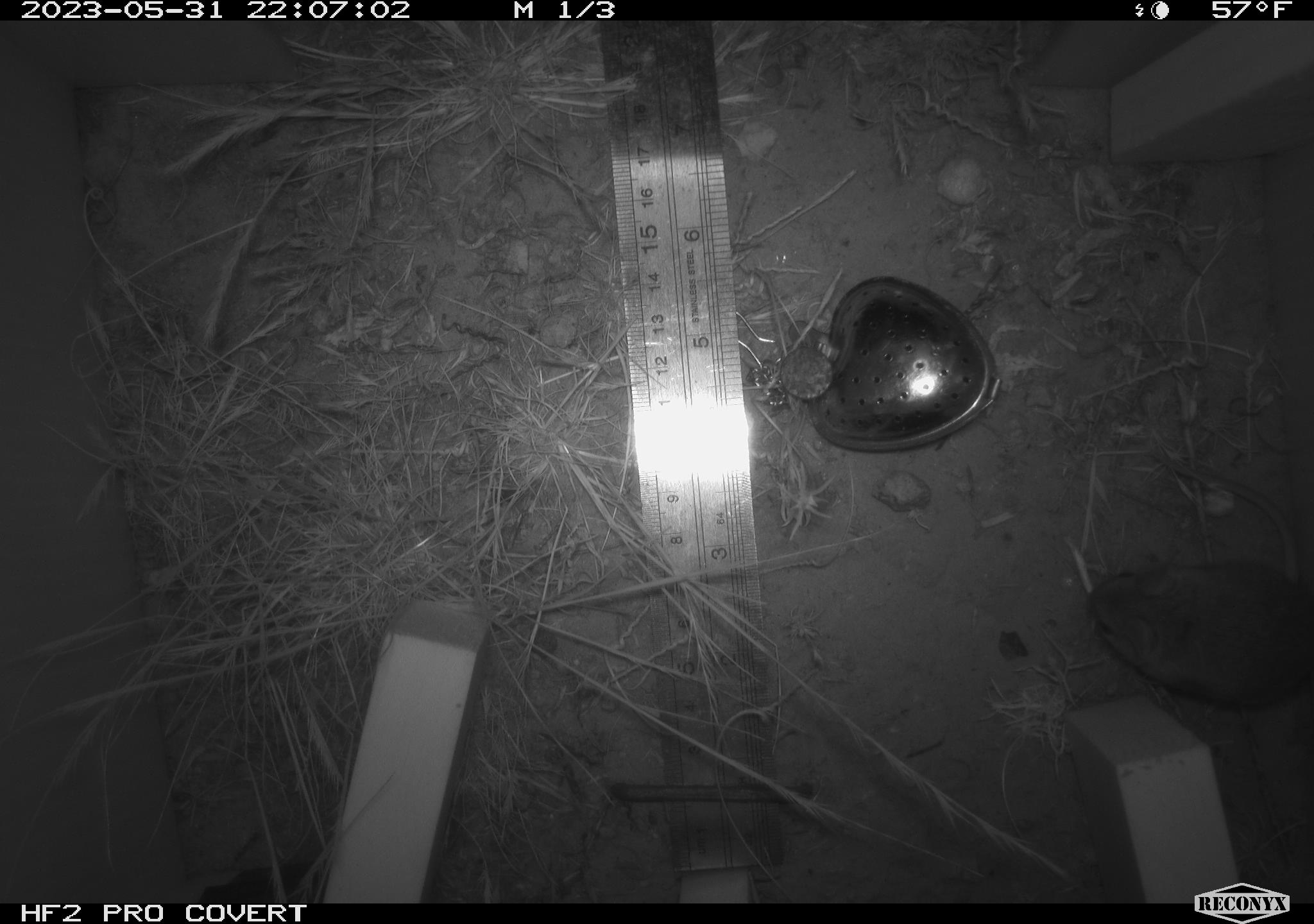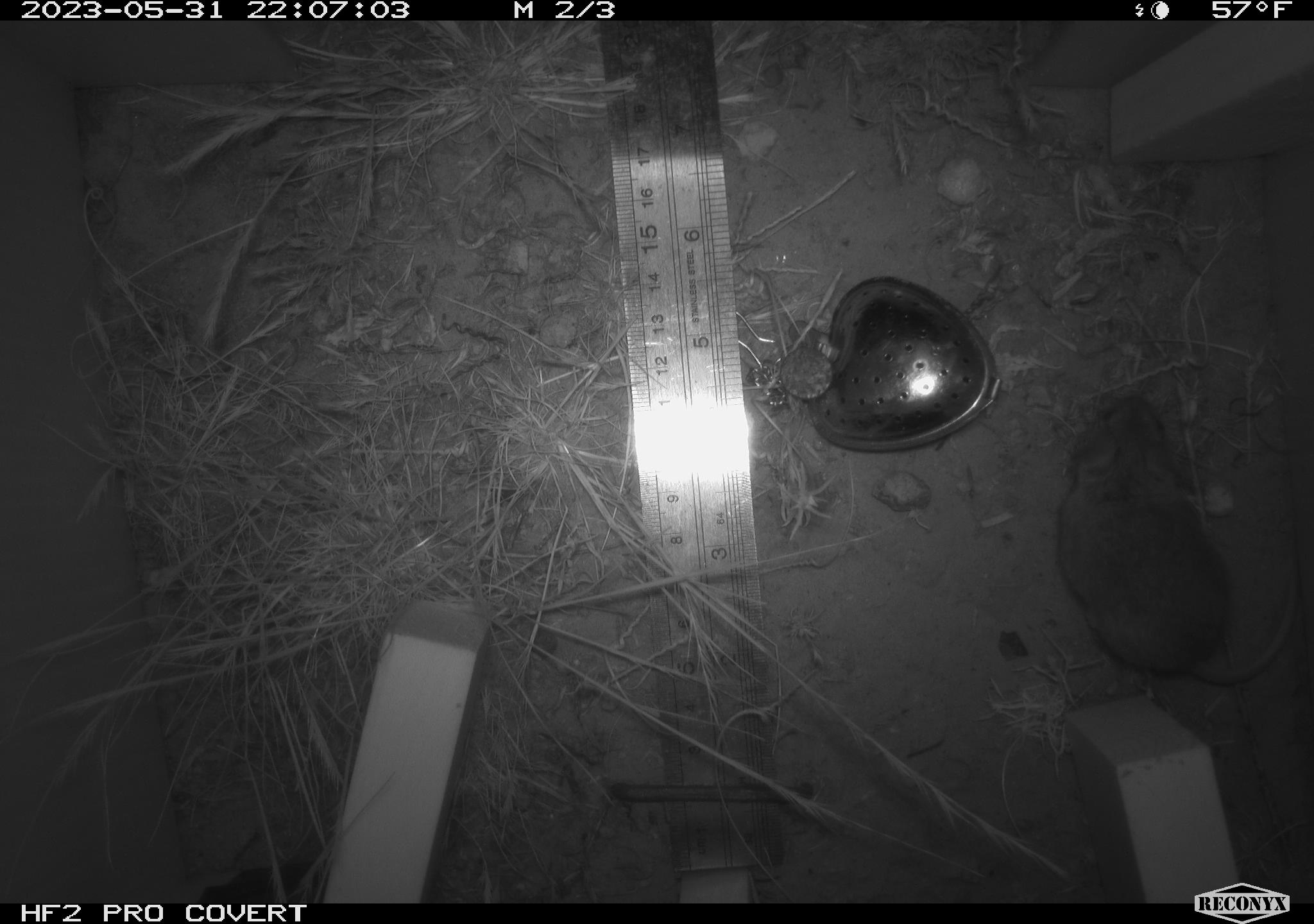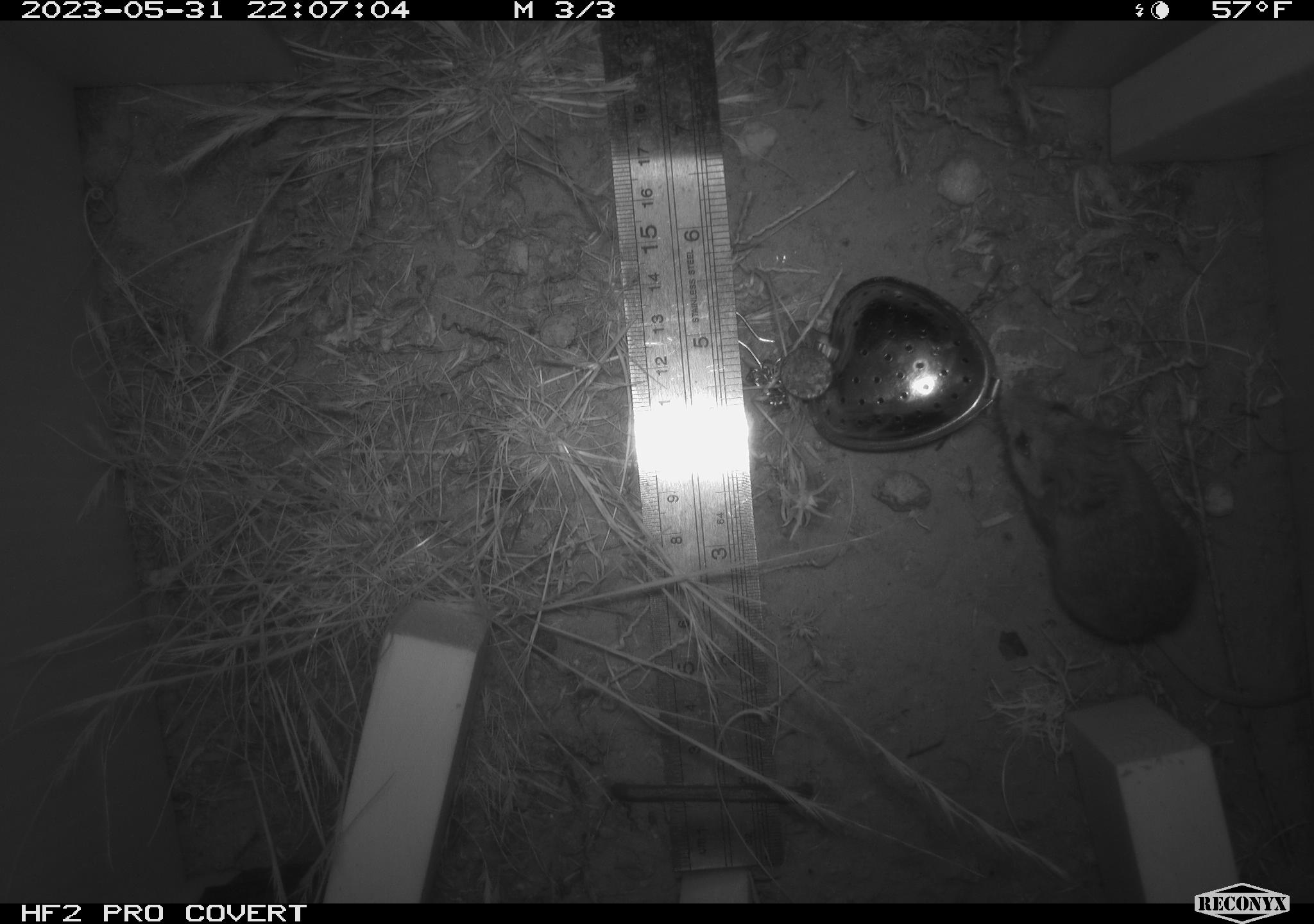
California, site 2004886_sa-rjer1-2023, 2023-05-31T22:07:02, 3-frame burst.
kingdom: Animalia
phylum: Chordata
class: Mammalia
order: Rodentia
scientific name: Rodentia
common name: mouse species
Mouse species (Rodentia).